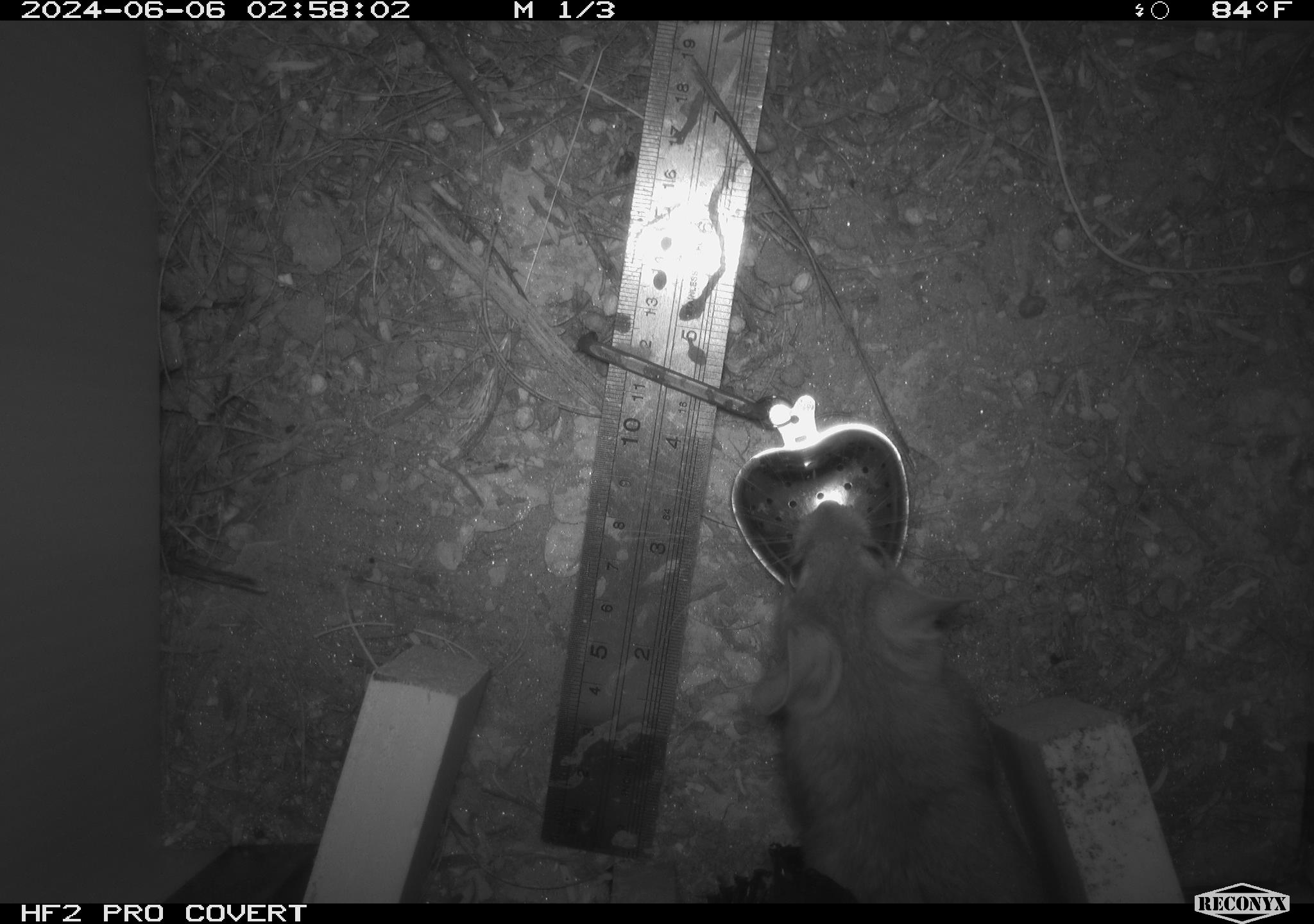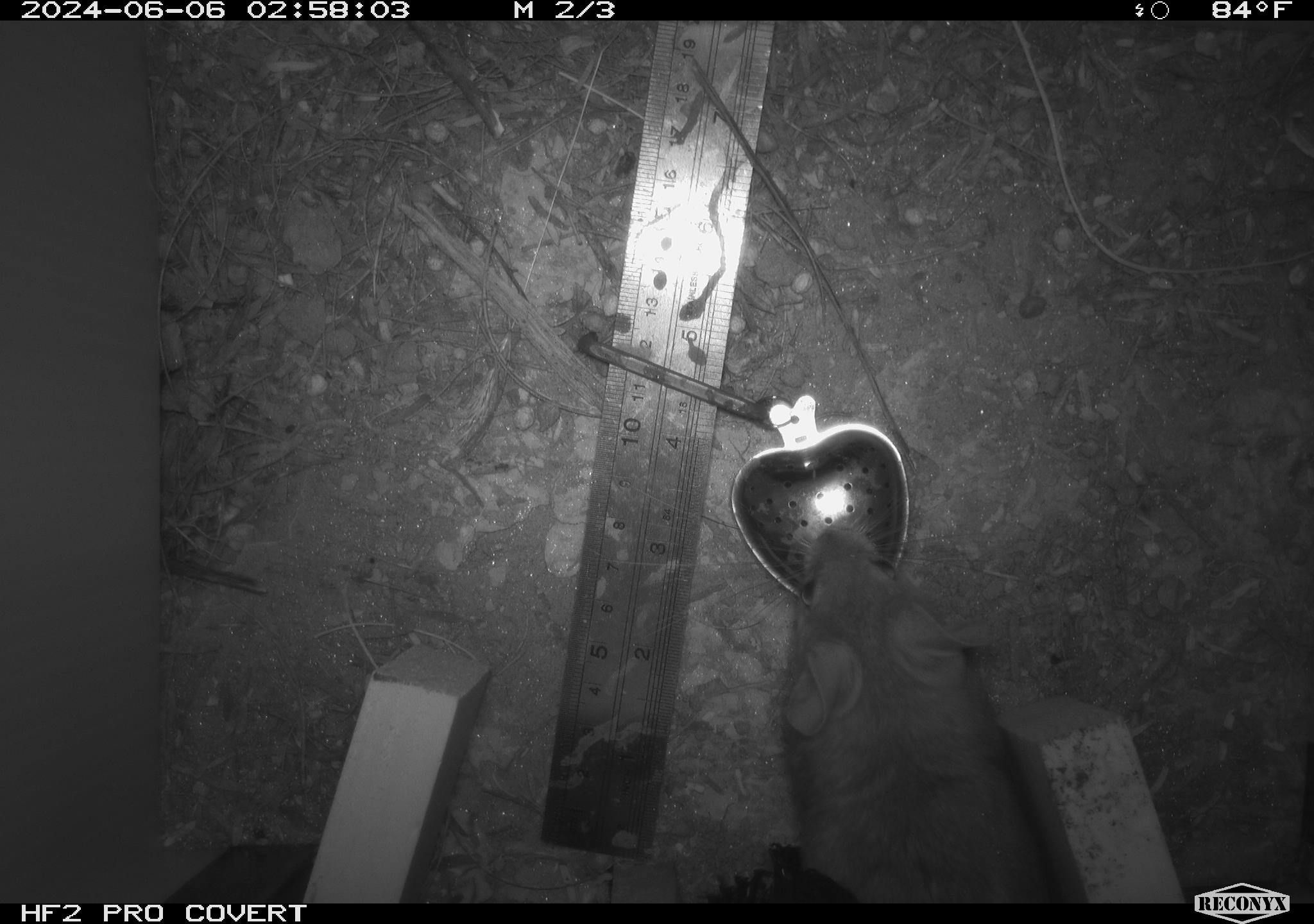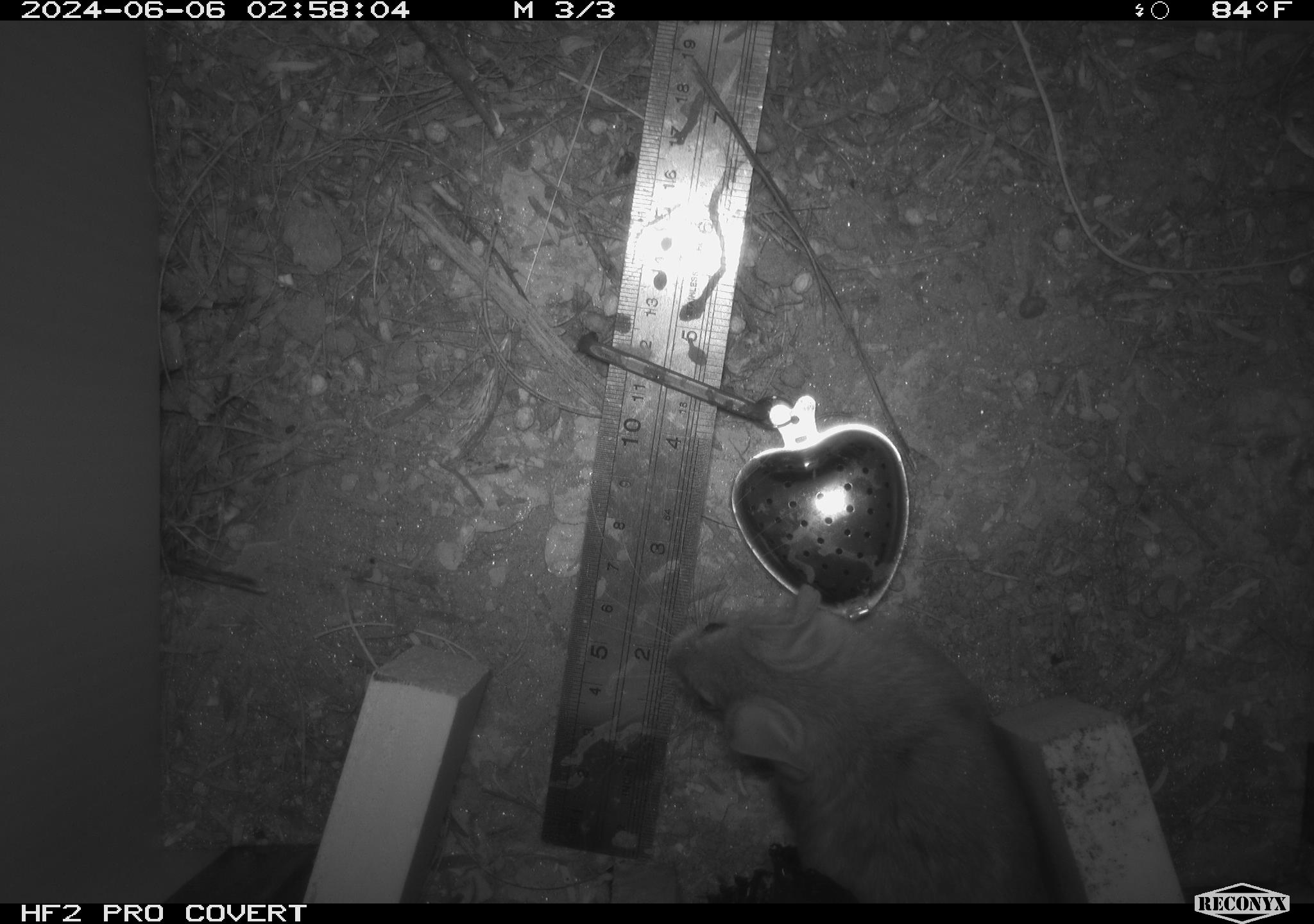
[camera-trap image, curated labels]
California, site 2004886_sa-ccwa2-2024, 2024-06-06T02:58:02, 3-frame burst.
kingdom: Animalia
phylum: Chordata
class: Mammalia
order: Rodentia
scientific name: Rodentia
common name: woodrat or rat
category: woodrat or rat species